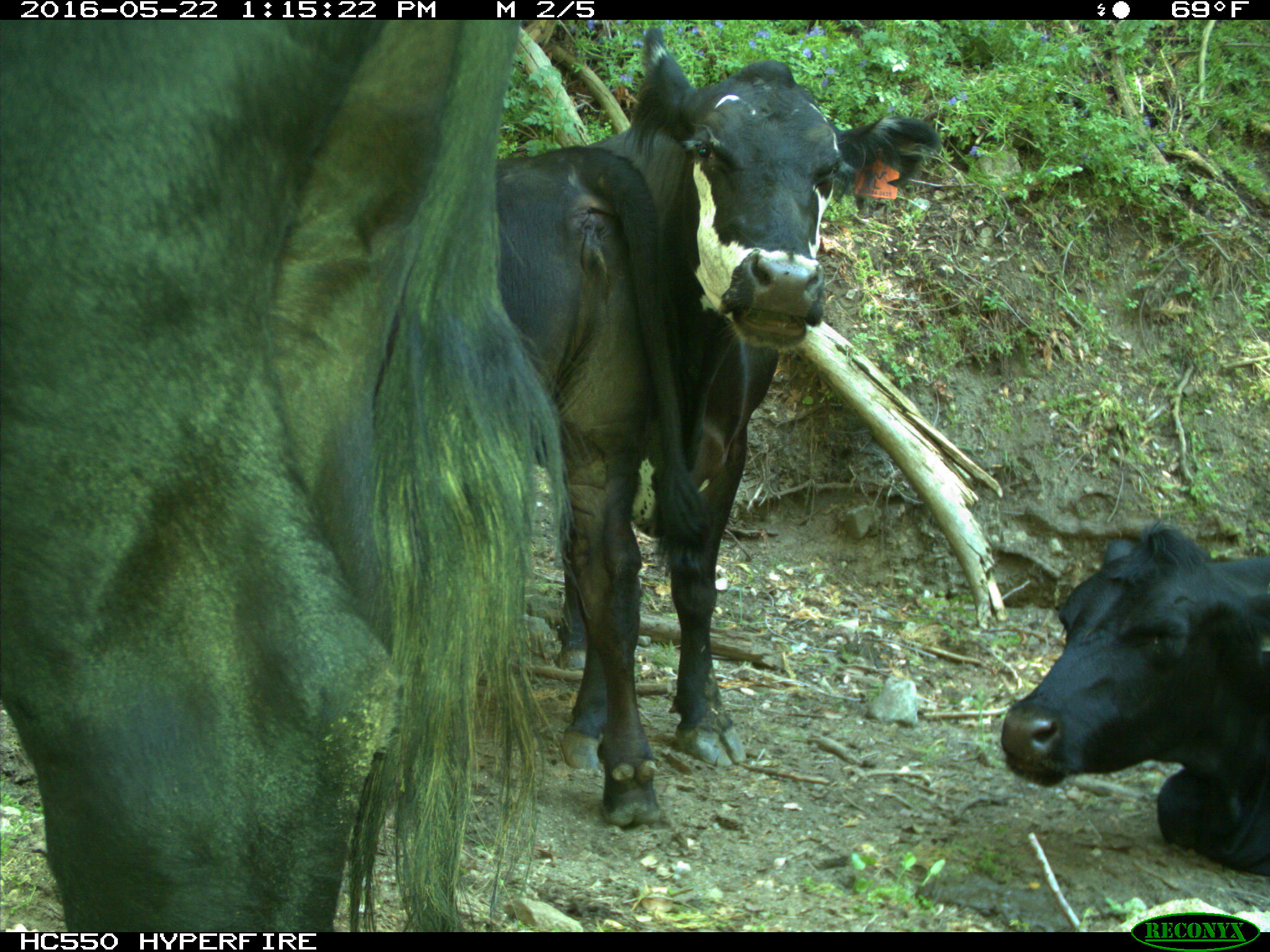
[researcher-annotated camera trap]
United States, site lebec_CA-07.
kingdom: Animalia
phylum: Chordata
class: Mammalia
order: Artiodactyla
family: Bovidae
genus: Bos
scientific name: Bos taurus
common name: domestic cow